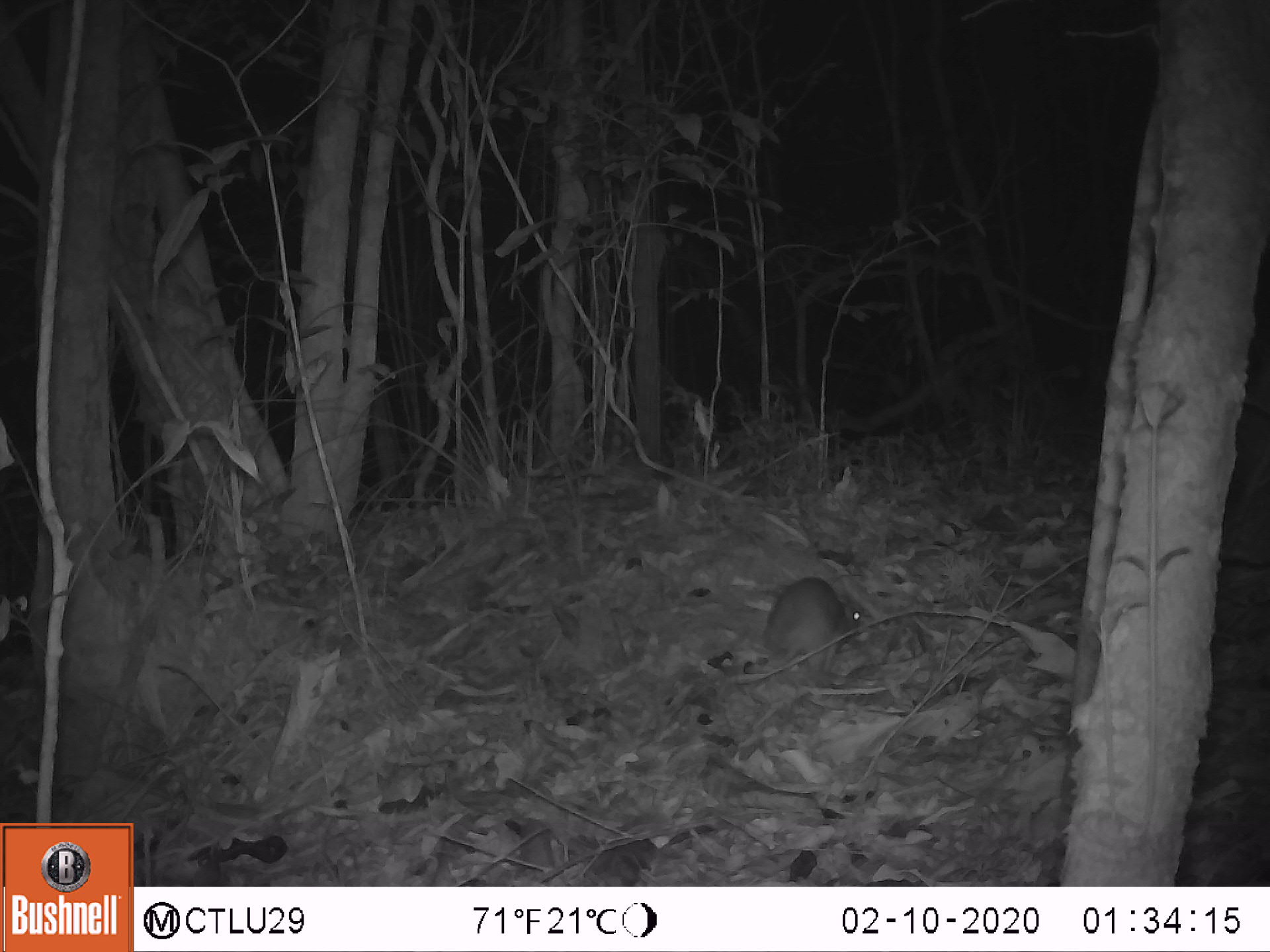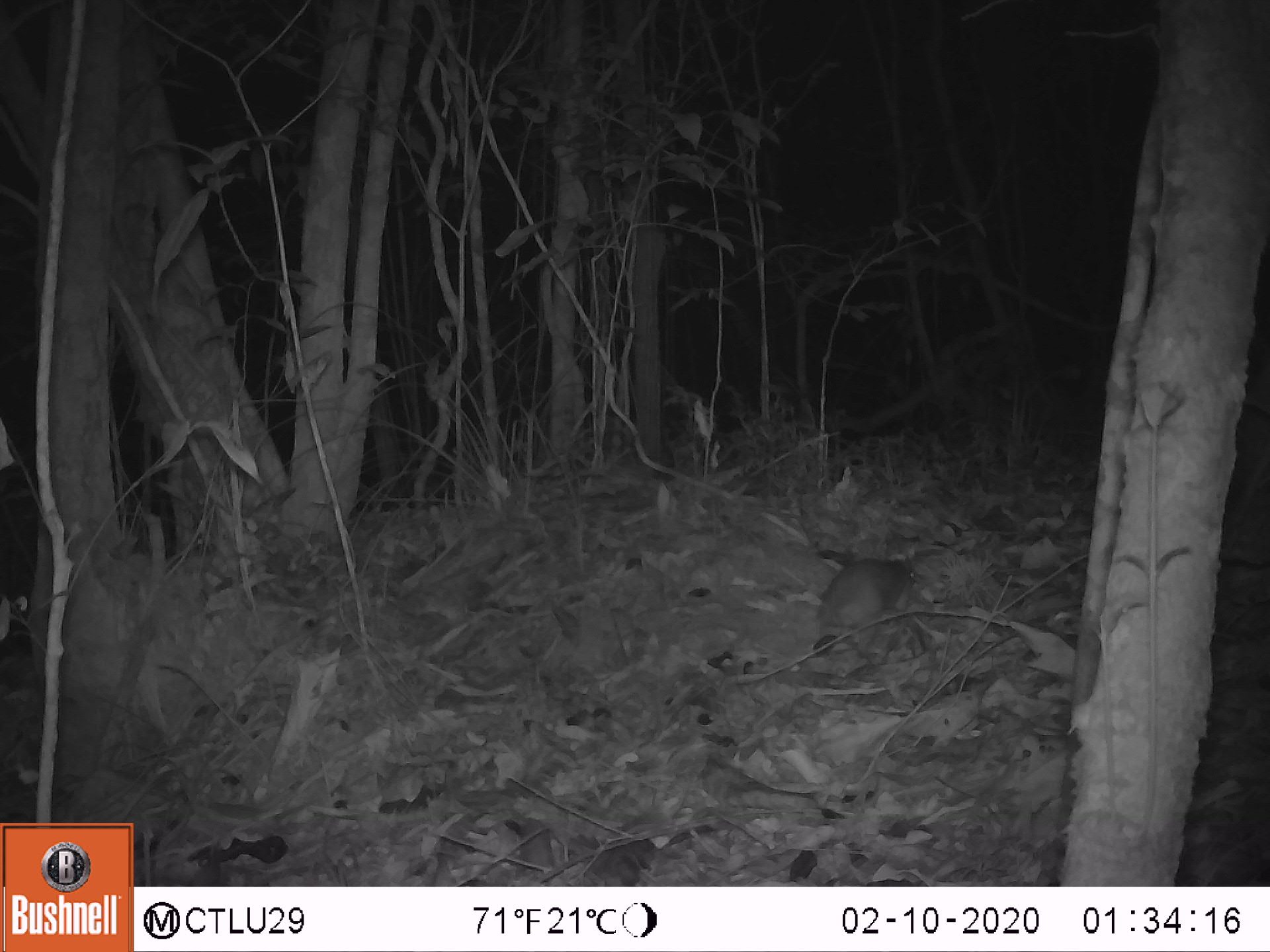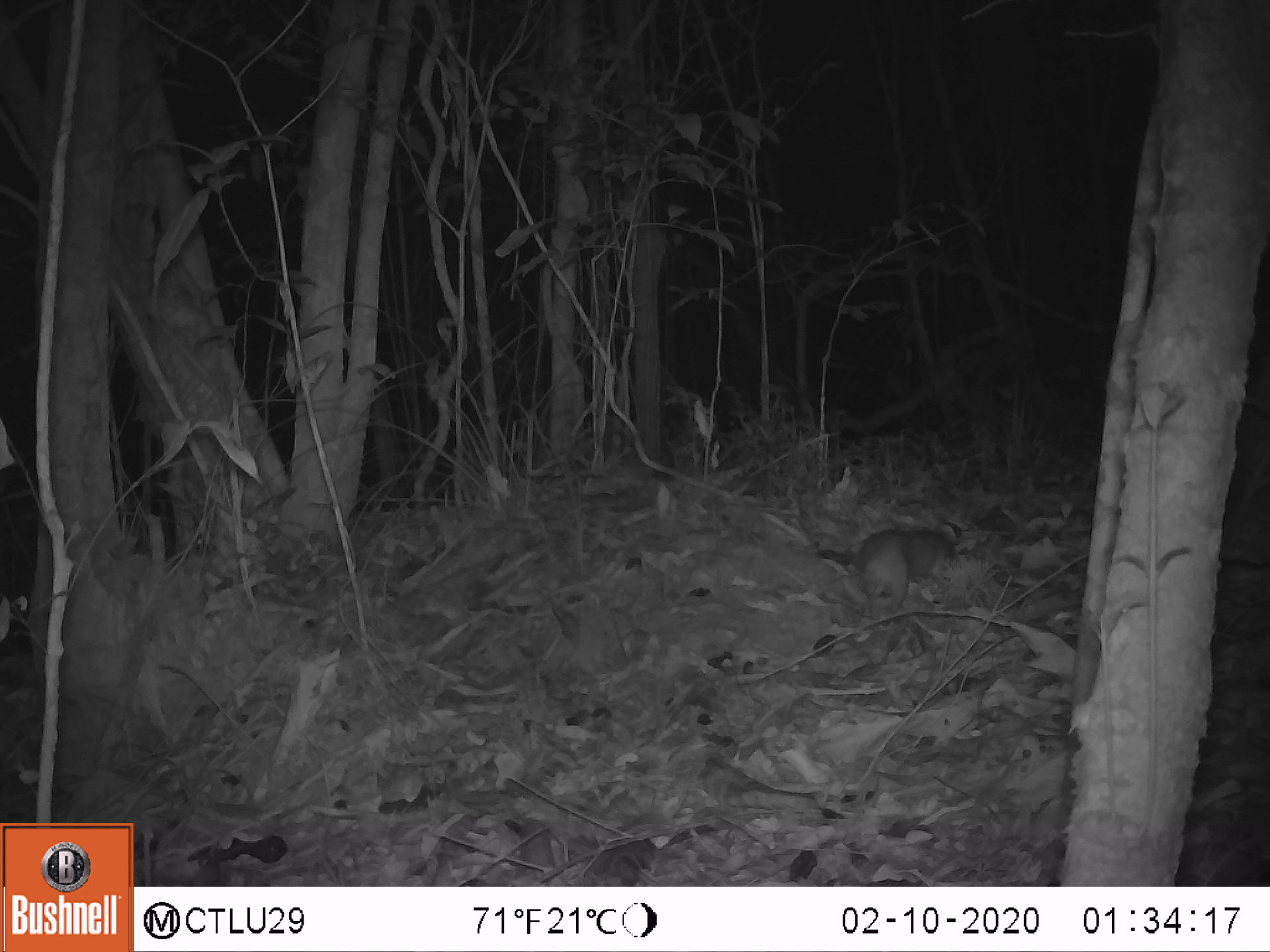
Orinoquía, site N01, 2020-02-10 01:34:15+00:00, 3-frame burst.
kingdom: Animalia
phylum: Chordata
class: Mammalia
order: Rodentia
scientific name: Rodentia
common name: rodent